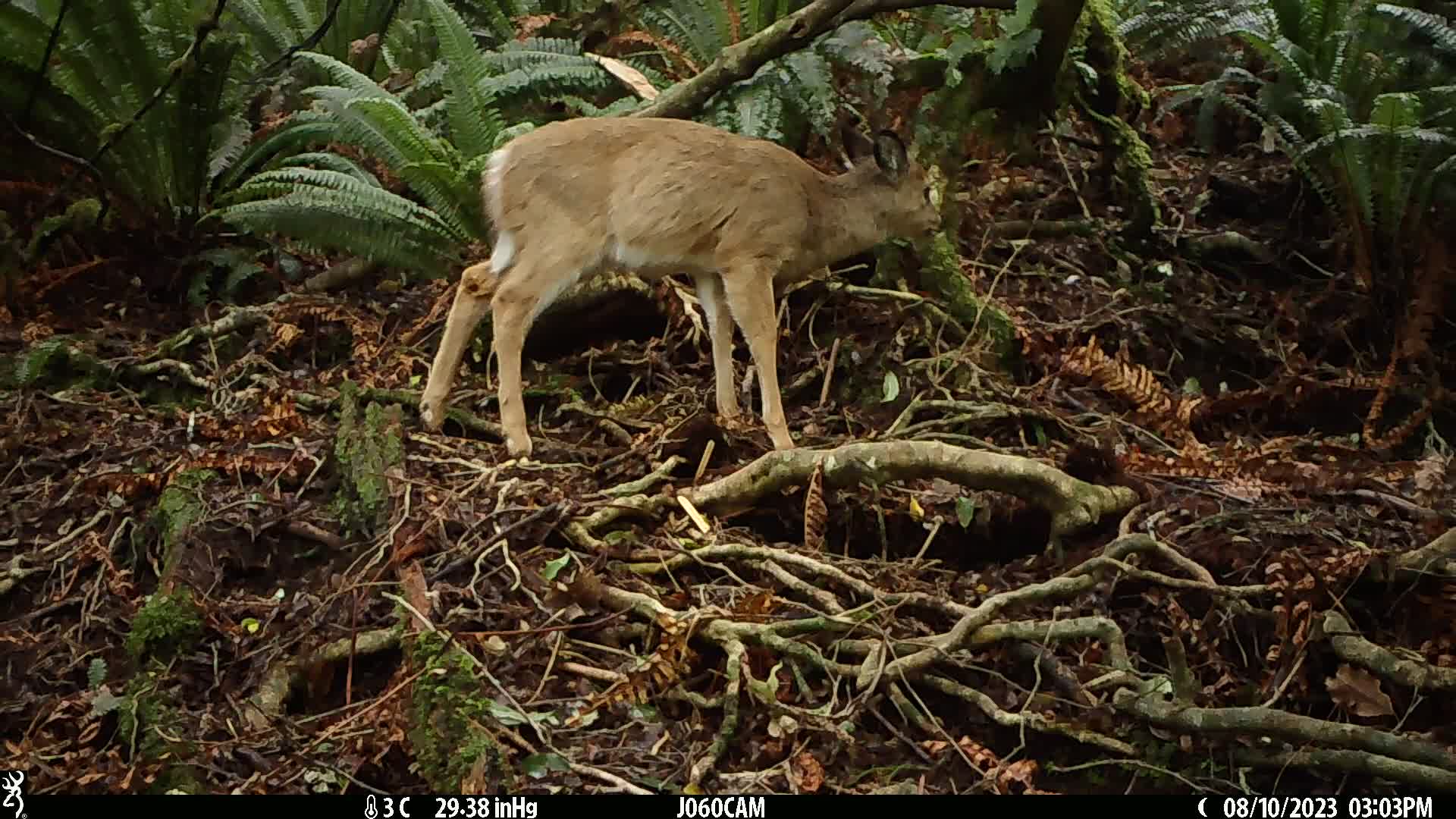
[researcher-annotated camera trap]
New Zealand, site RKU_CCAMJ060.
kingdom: Animalia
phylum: Chordata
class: Mammalia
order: Artiodactyla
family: Cervidae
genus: Odocoileus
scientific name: Odocoileus virginianus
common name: white-tailed deer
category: white tailed deer